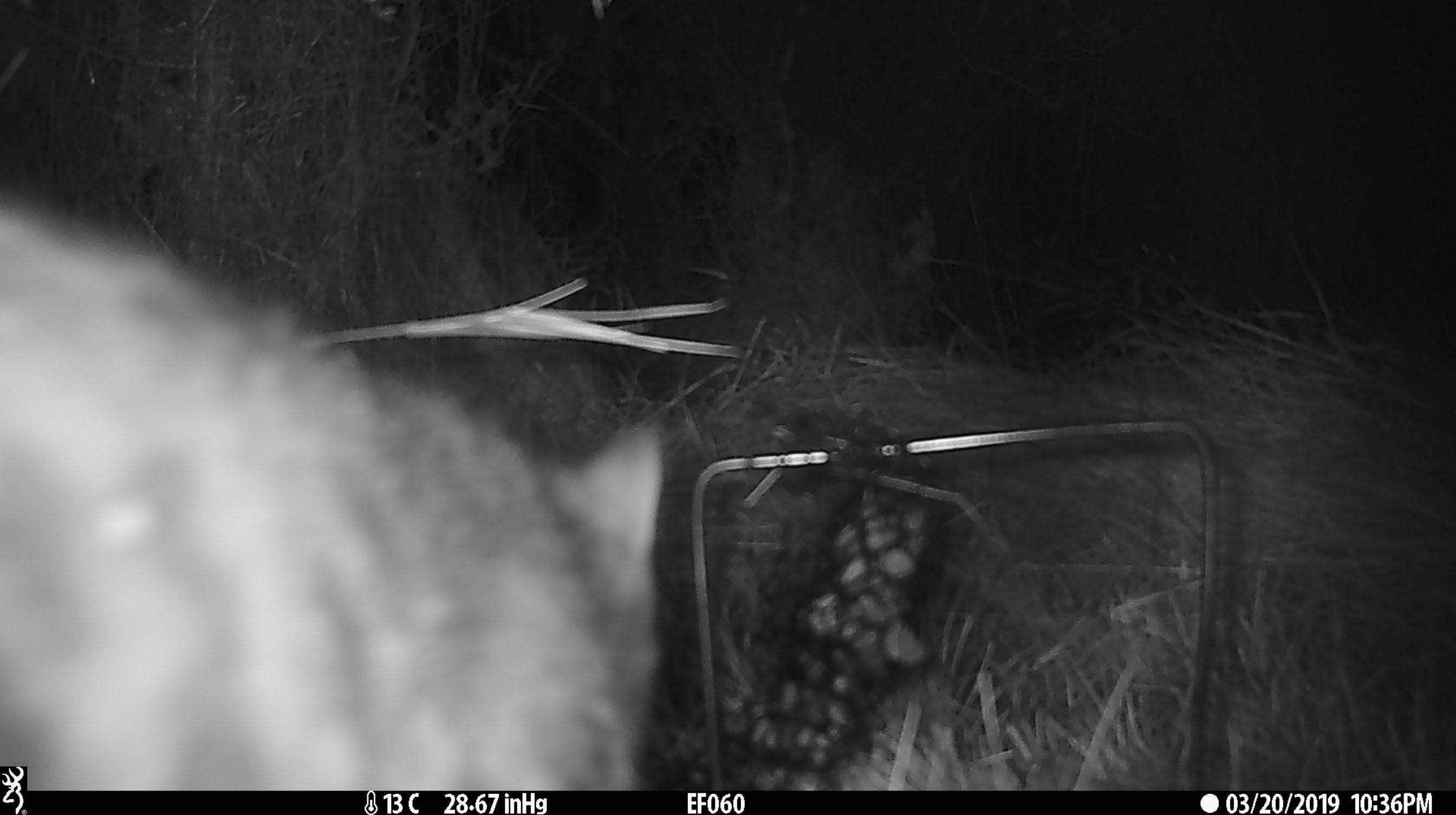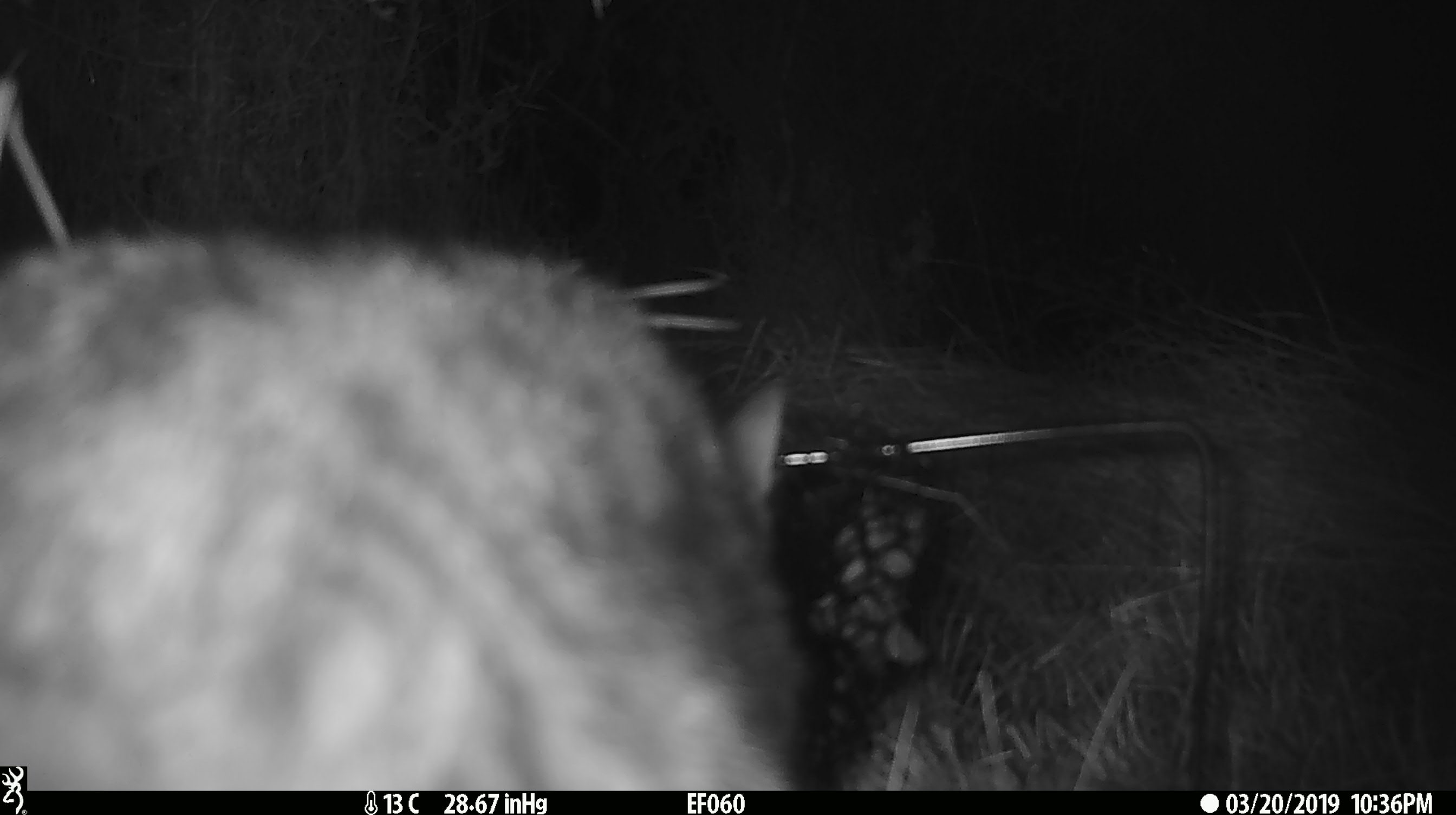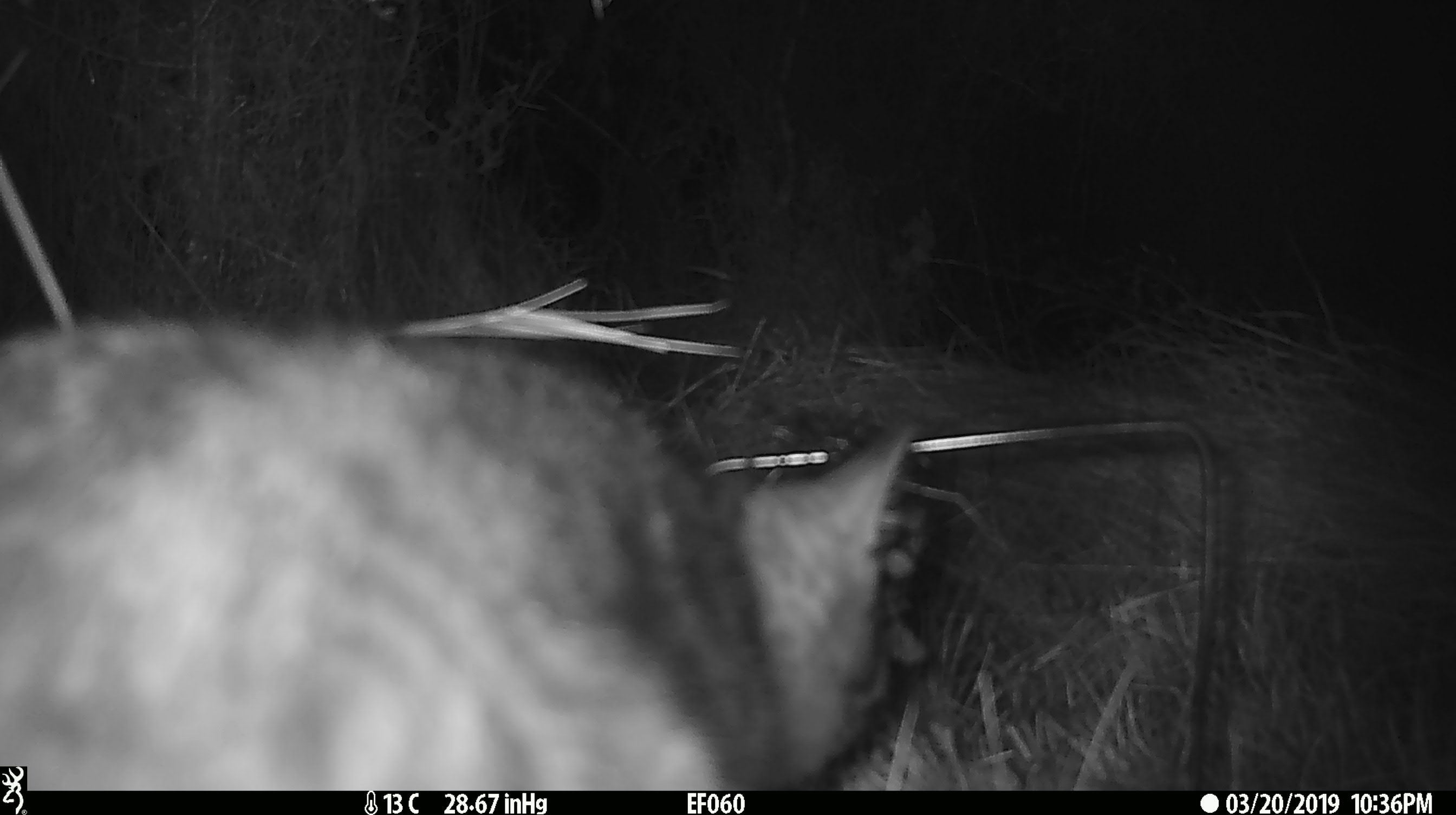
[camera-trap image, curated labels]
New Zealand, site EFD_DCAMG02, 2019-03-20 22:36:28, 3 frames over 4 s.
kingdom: Animalia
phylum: Chordata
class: Mammalia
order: Carnivora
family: Felidae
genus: Felis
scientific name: Felis catus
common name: domestic cat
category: cat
Cat (domestic cat) (Felis catus).